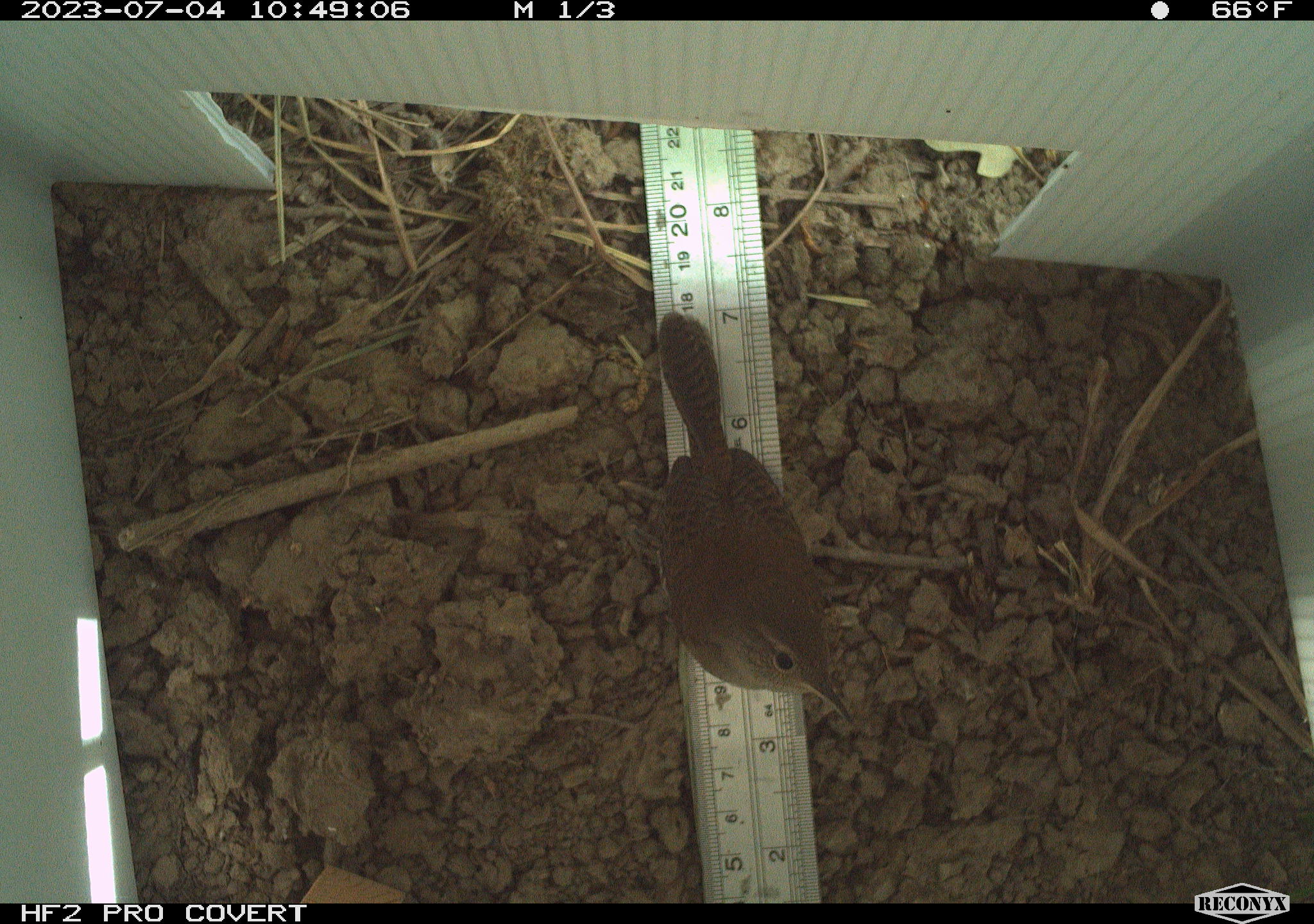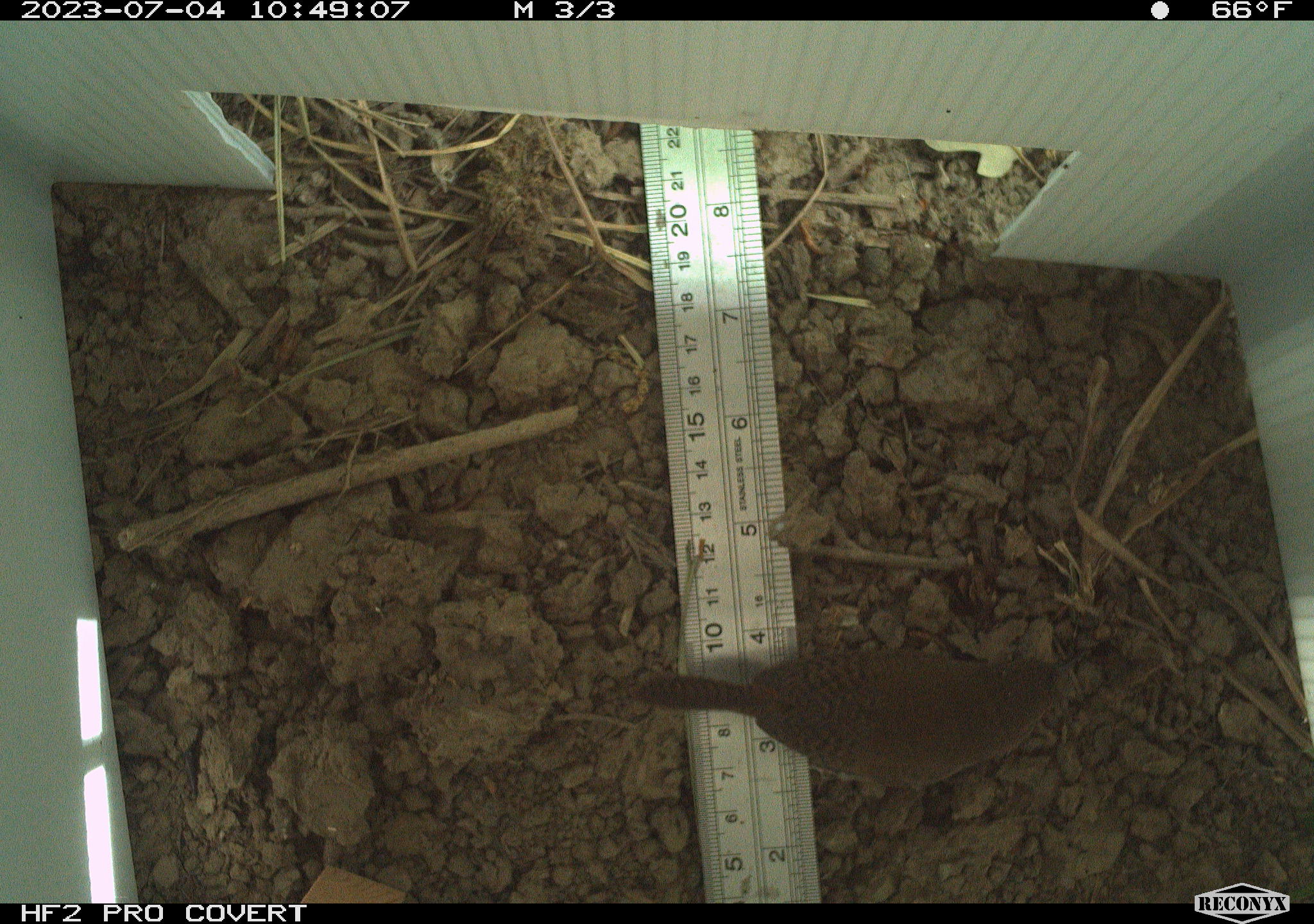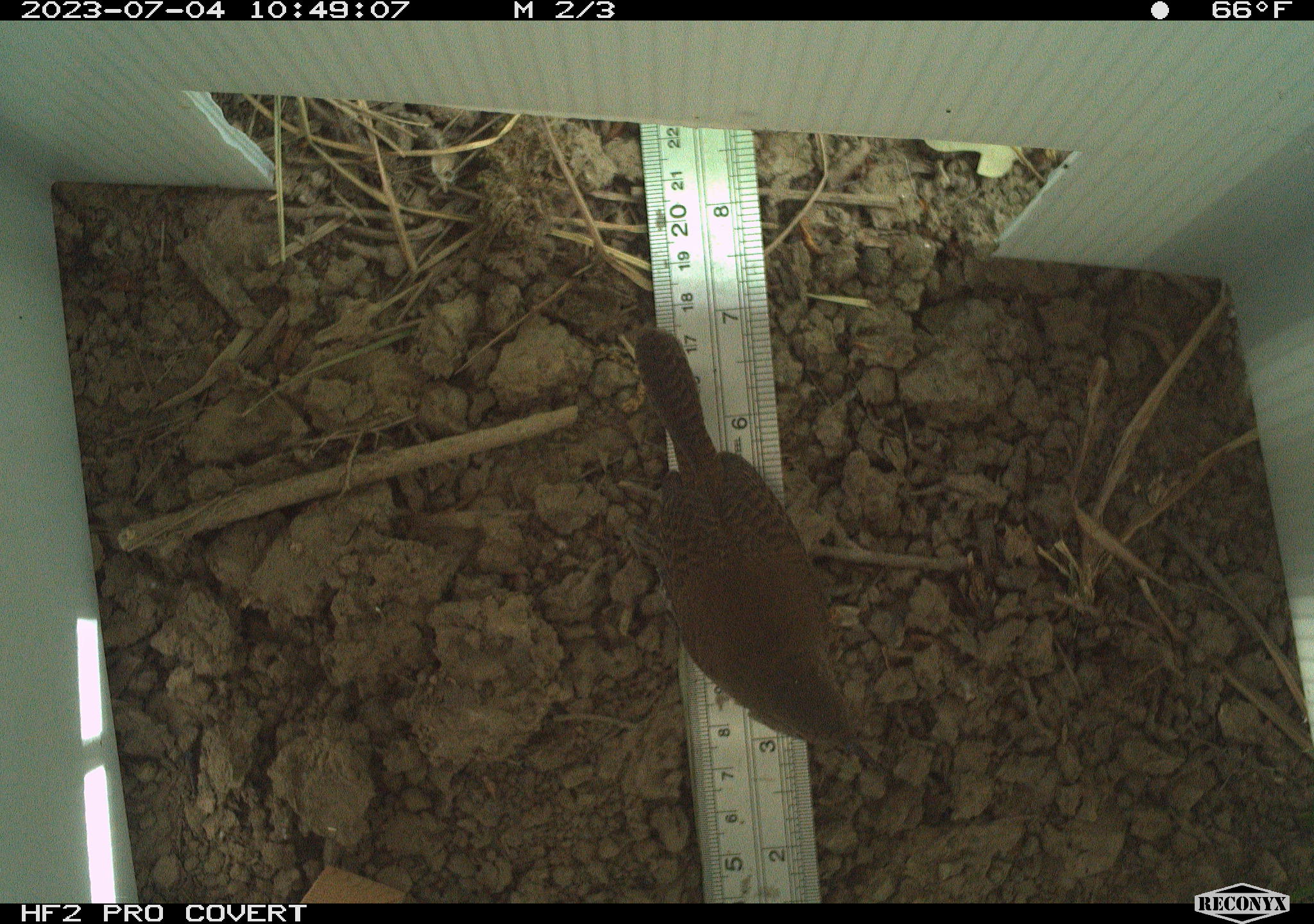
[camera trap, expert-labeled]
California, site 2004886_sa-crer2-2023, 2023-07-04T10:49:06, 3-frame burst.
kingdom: Animalia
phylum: Chordata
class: Aves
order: Passeriformes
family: Troglodytidae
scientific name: Troglodytidae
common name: wren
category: troglodytidae family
Troglodytidae family (wren) (Troglodytidae).